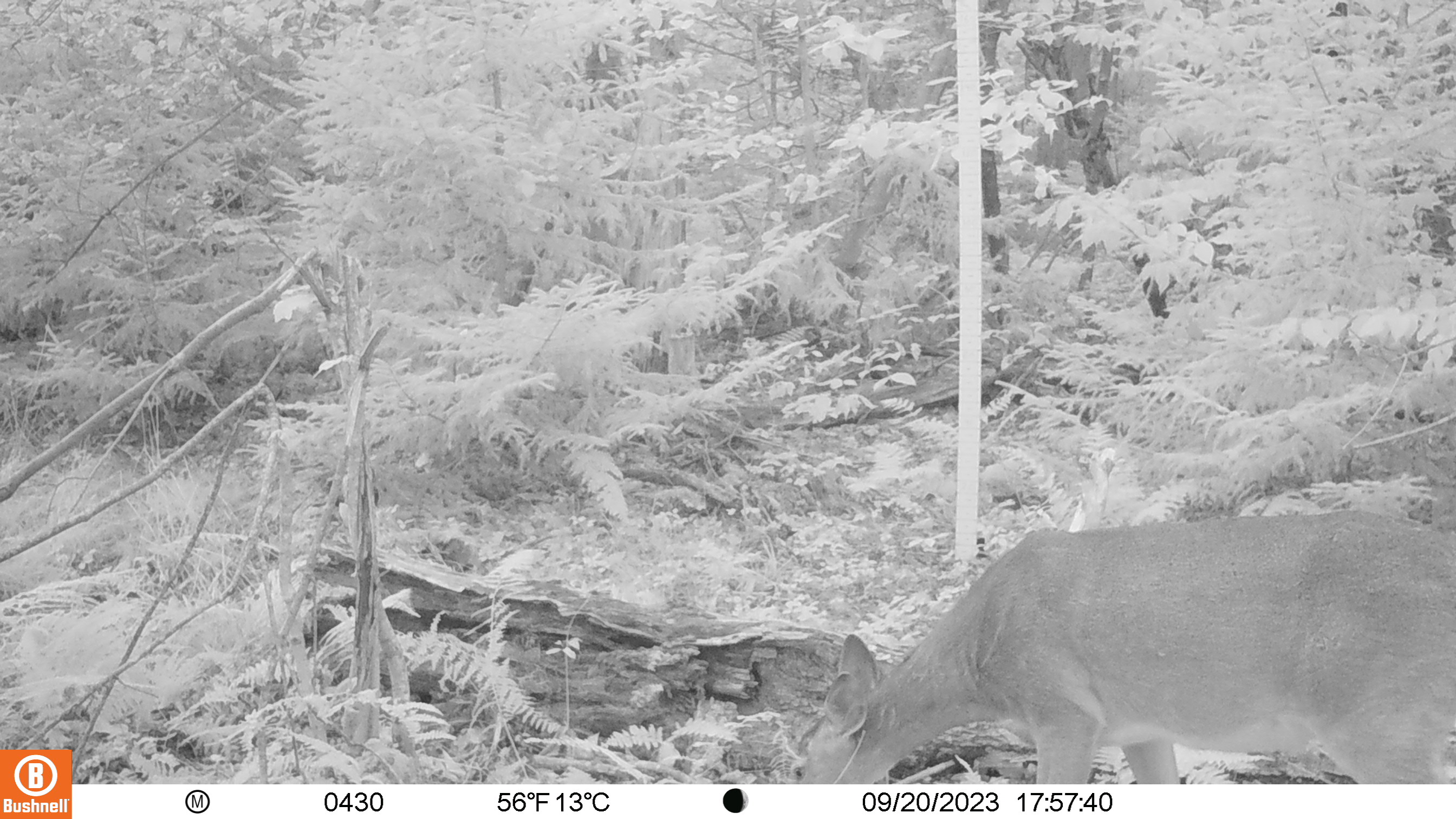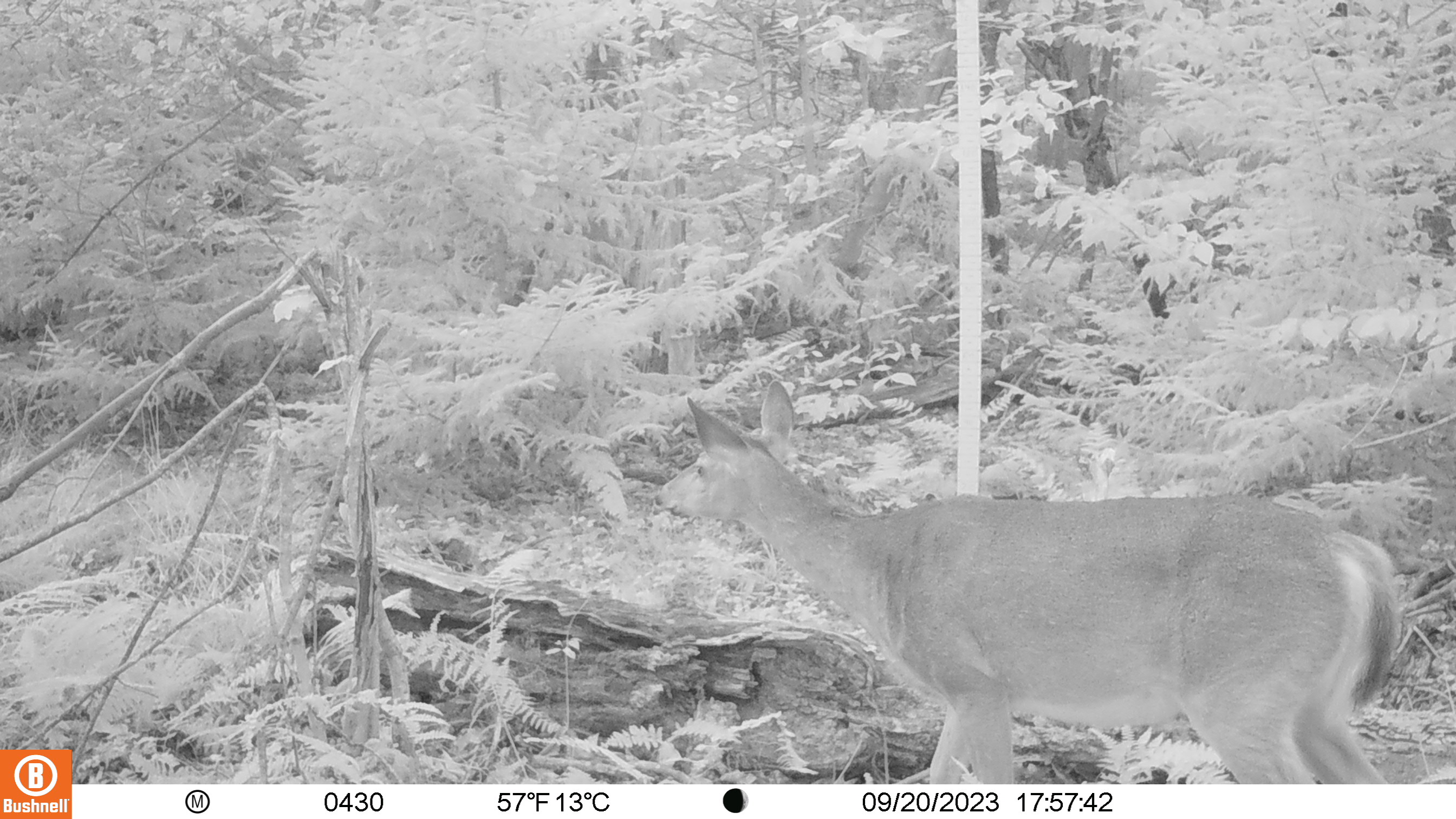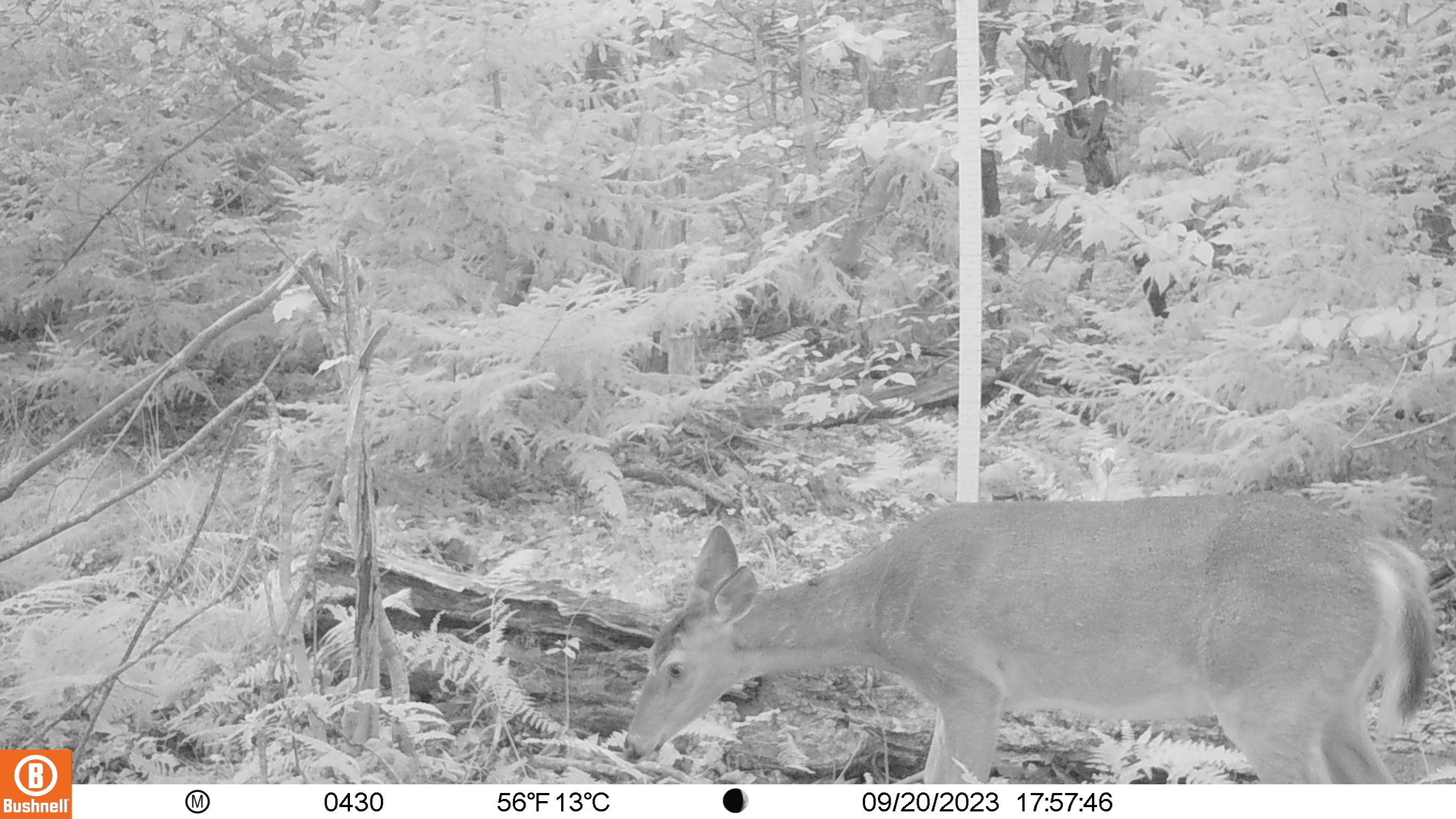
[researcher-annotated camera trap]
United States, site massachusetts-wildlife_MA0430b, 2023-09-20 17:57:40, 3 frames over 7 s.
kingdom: Animalia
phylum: Chordata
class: Mammalia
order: Artiodactyla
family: Cervidae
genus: Odocoileus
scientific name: Odocoileus virginianus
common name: white-tailed deer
White-tailed deer (Odocoileus virginianus).